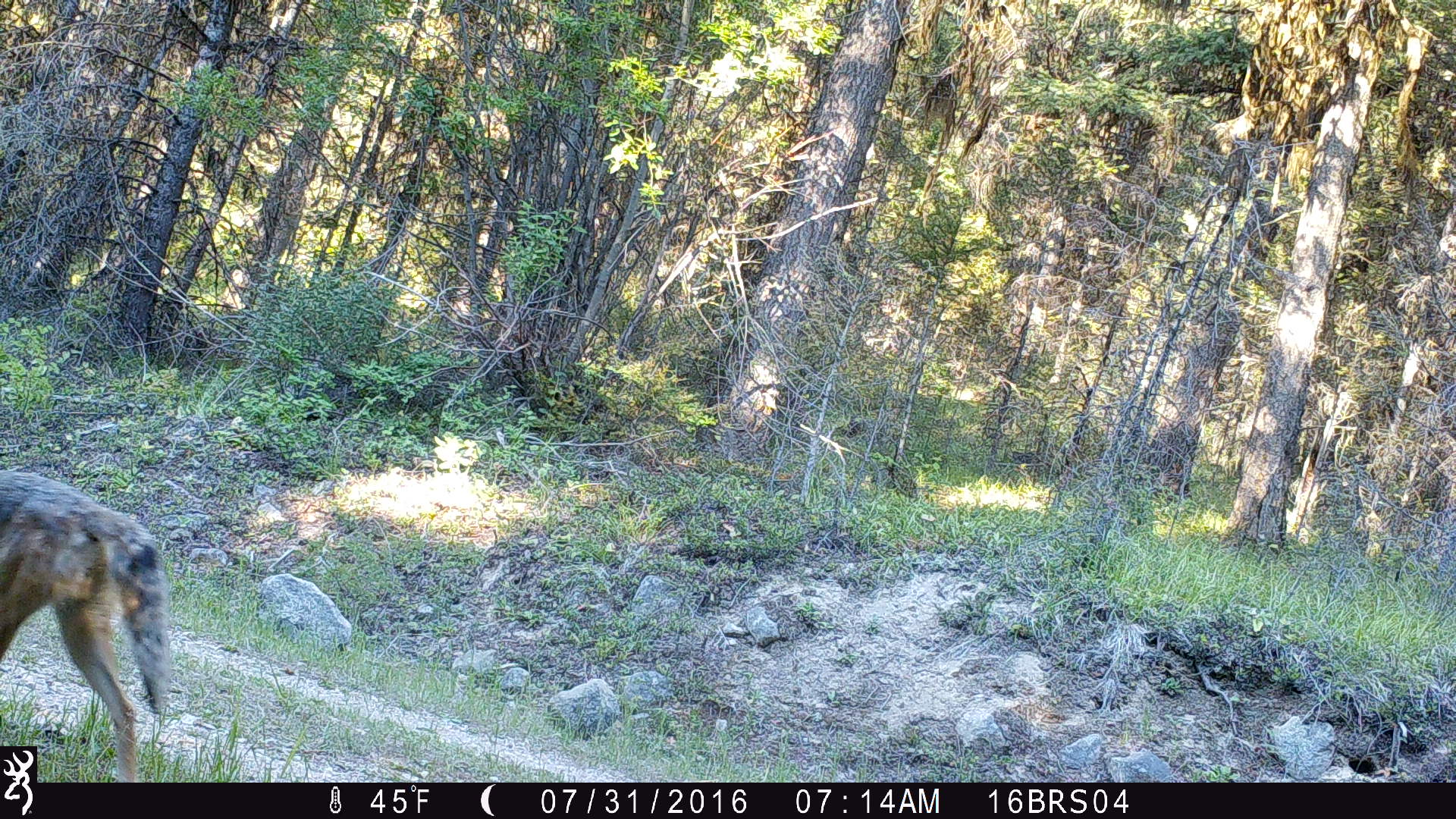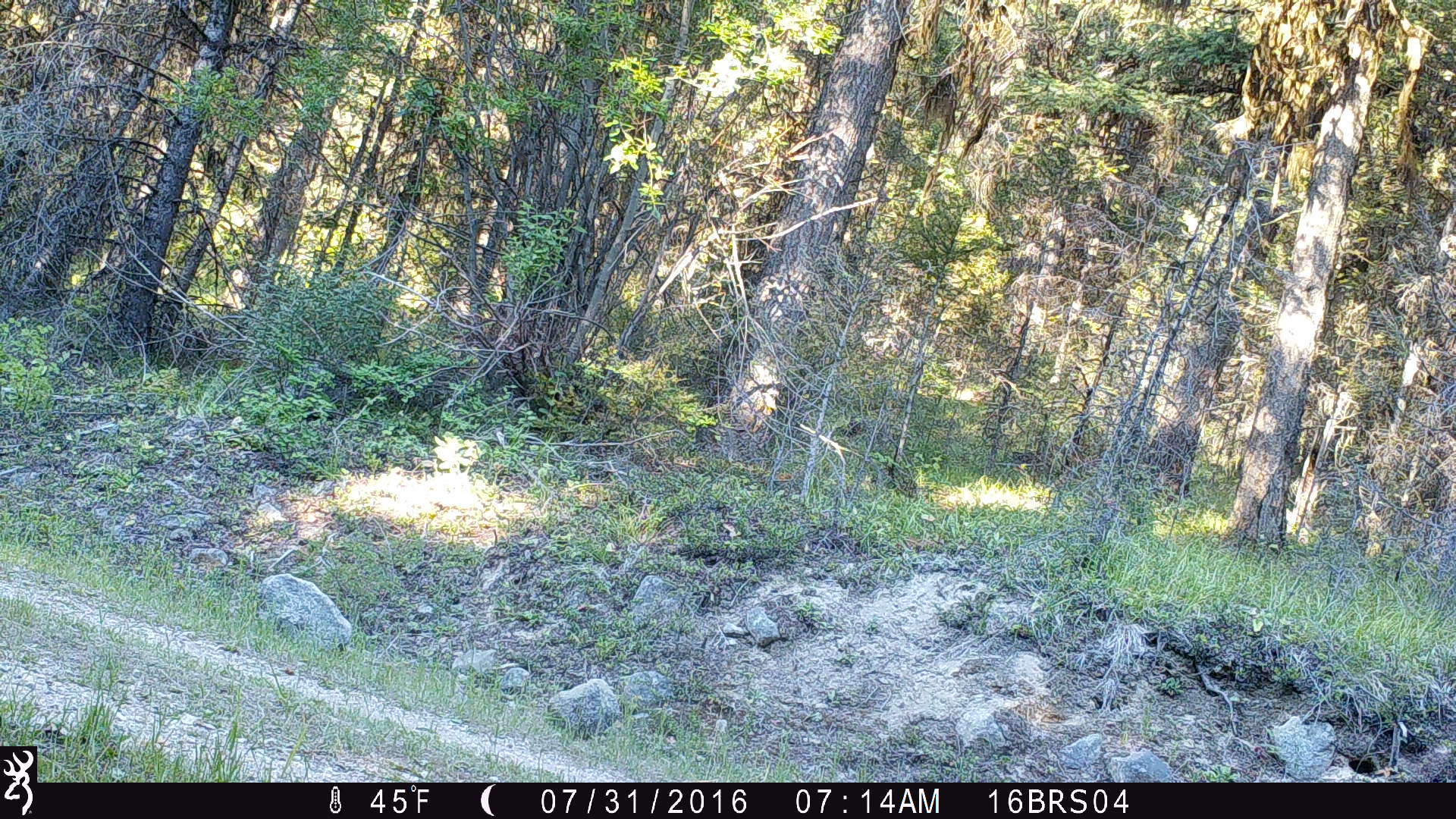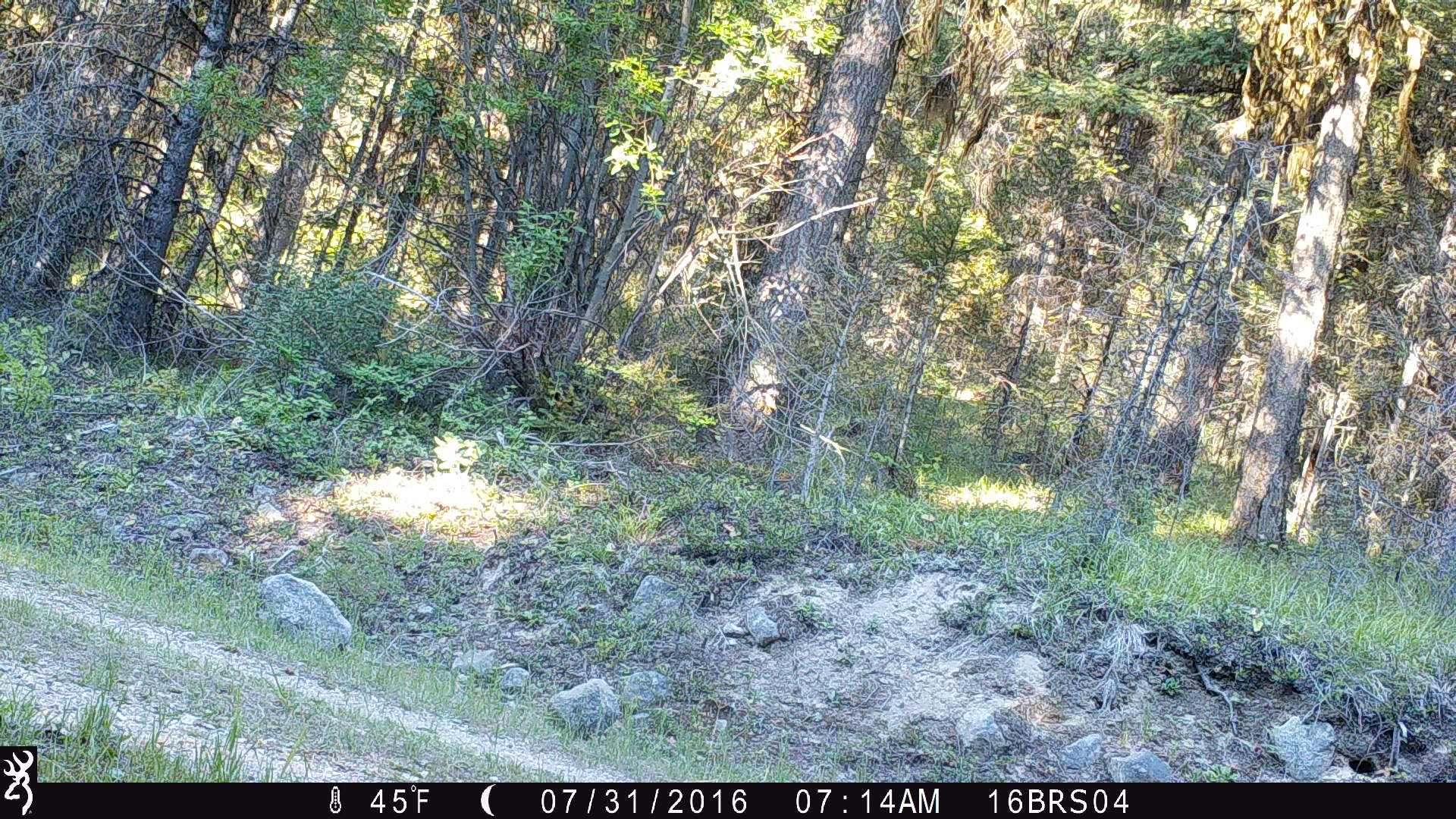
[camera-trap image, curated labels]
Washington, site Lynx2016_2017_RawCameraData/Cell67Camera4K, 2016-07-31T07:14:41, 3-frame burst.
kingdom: Animalia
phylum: Chordata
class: Mammalia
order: Carnivora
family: Canidae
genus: Canis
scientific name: Canis latrans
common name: coyote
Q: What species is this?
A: Canis latrans (coyote).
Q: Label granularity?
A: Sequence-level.